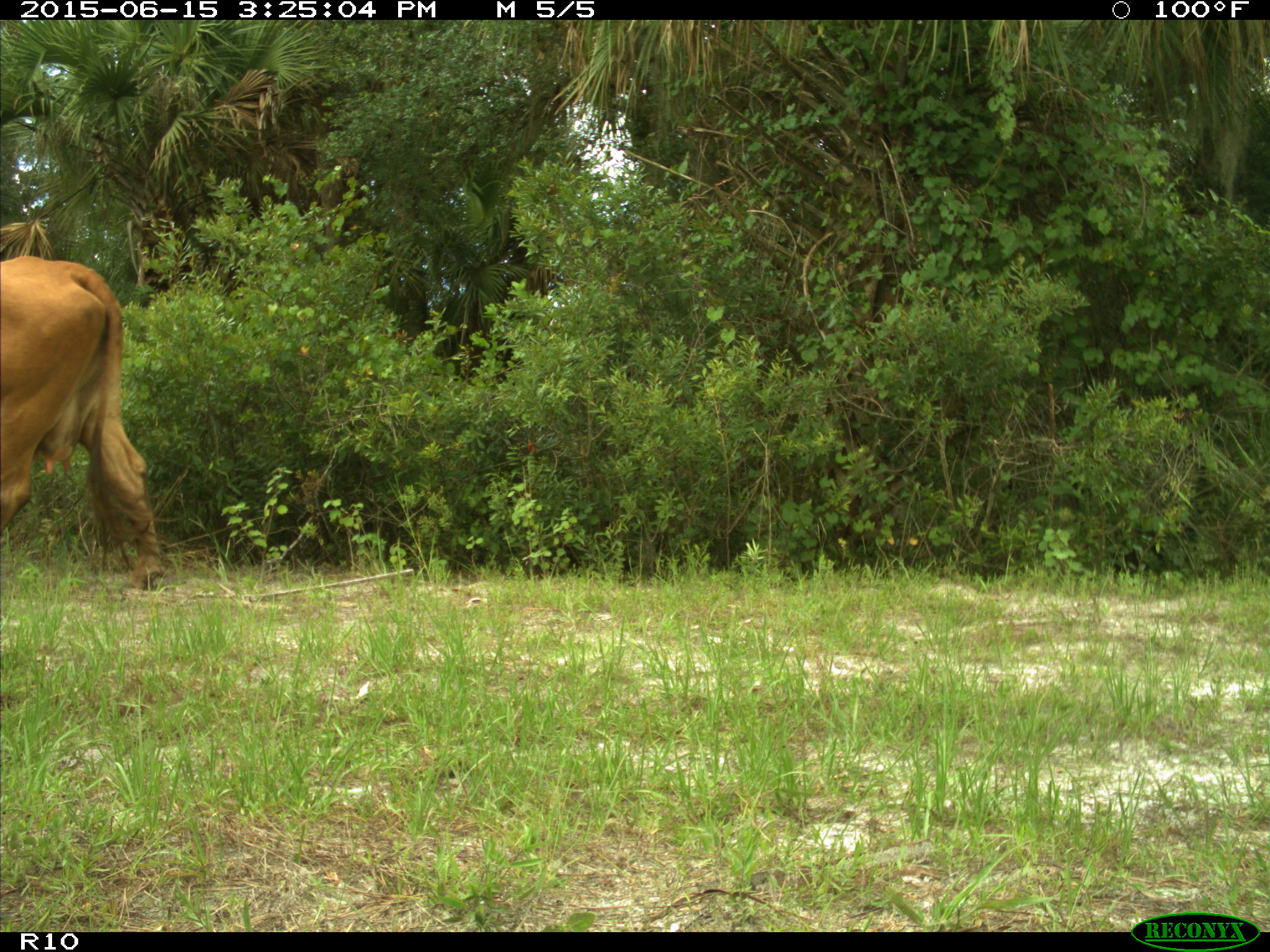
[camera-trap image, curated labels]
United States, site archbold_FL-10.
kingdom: Animalia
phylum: Chordata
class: Mammalia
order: Artiodactyla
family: Bovidae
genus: Bos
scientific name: Bos taurus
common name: domestic cow